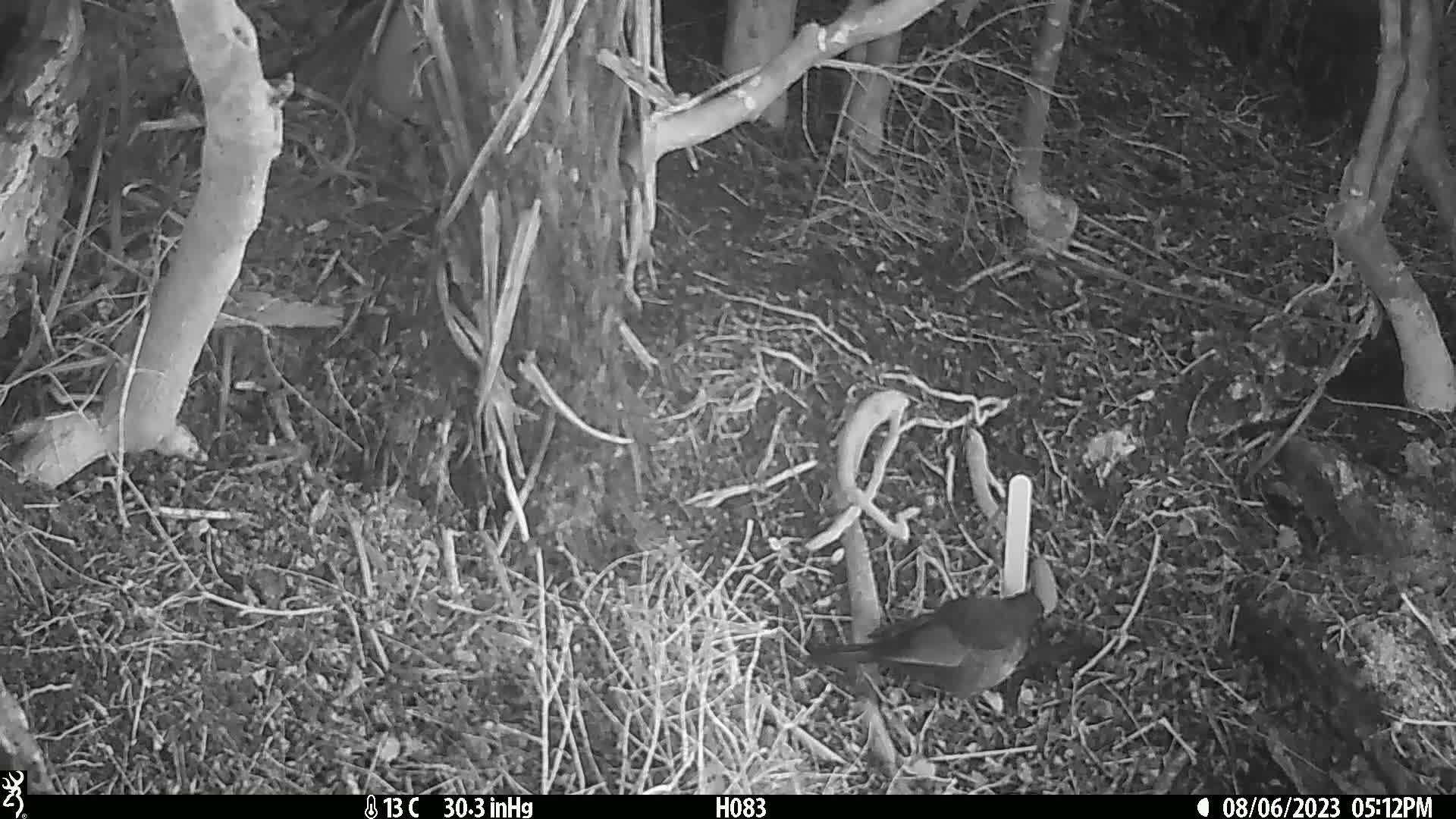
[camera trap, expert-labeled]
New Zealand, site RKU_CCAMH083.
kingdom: Animalia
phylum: Chordata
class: Aves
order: Passeriformes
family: Turdidae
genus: Turdus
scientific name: Turdus merula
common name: eurasian blackbird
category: blackbird